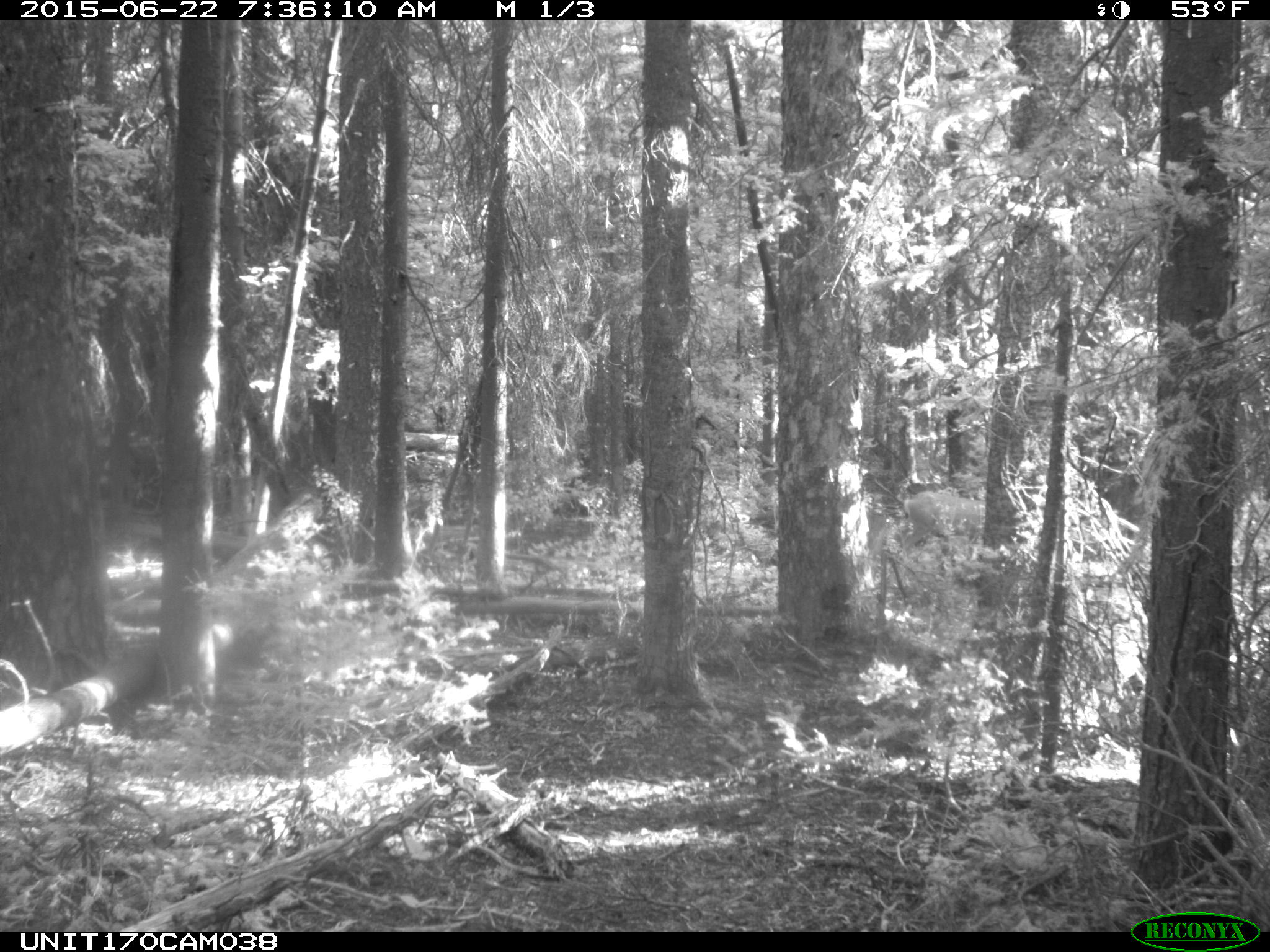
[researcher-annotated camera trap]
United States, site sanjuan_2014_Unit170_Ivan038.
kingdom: Animalia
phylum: Chordata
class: Mammalia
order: Artiodactyla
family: Cervidae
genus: Odocoileus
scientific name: Odocoileus hemionus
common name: mule deer